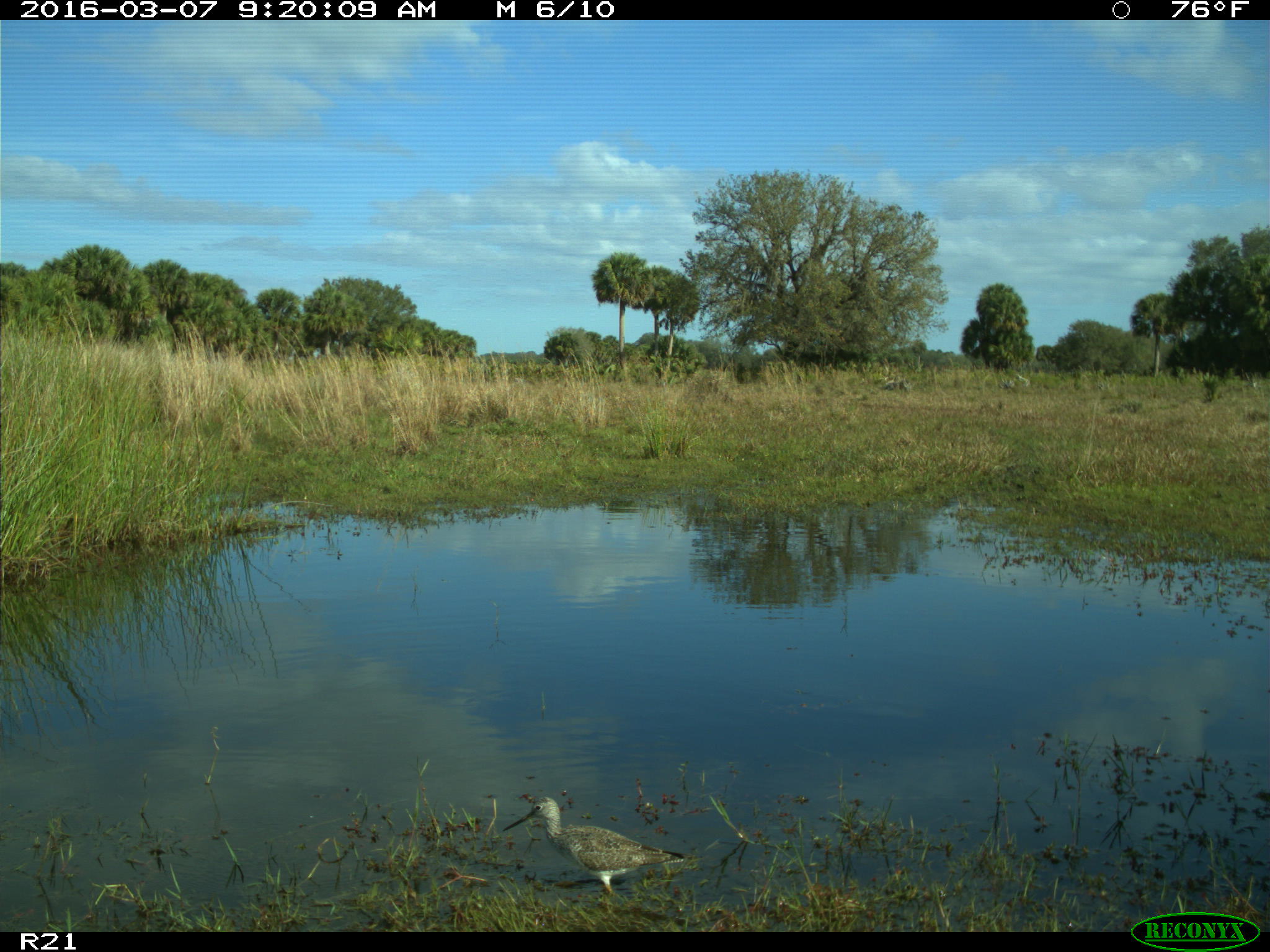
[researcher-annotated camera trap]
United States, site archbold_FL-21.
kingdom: Animalia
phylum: Chordata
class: Aves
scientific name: Aves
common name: birds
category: unidentified bird